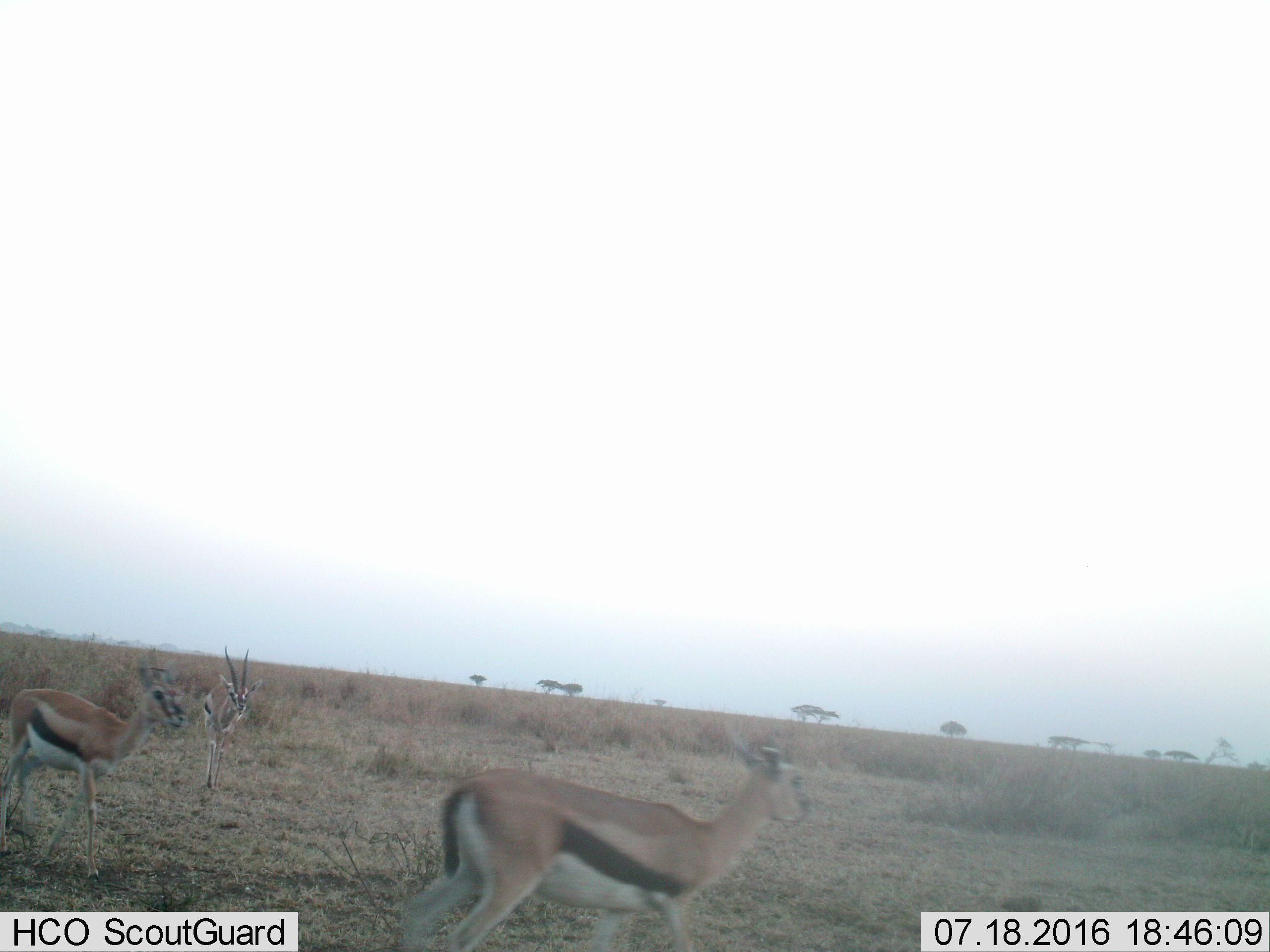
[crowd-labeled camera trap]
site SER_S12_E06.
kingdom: Animalia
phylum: Chordata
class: Mammalia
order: Artiodactyla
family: Bovidae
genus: Eudorcas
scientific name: Eudorcas thomsonii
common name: thomson's gazelle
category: gazellethomsons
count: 3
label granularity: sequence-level